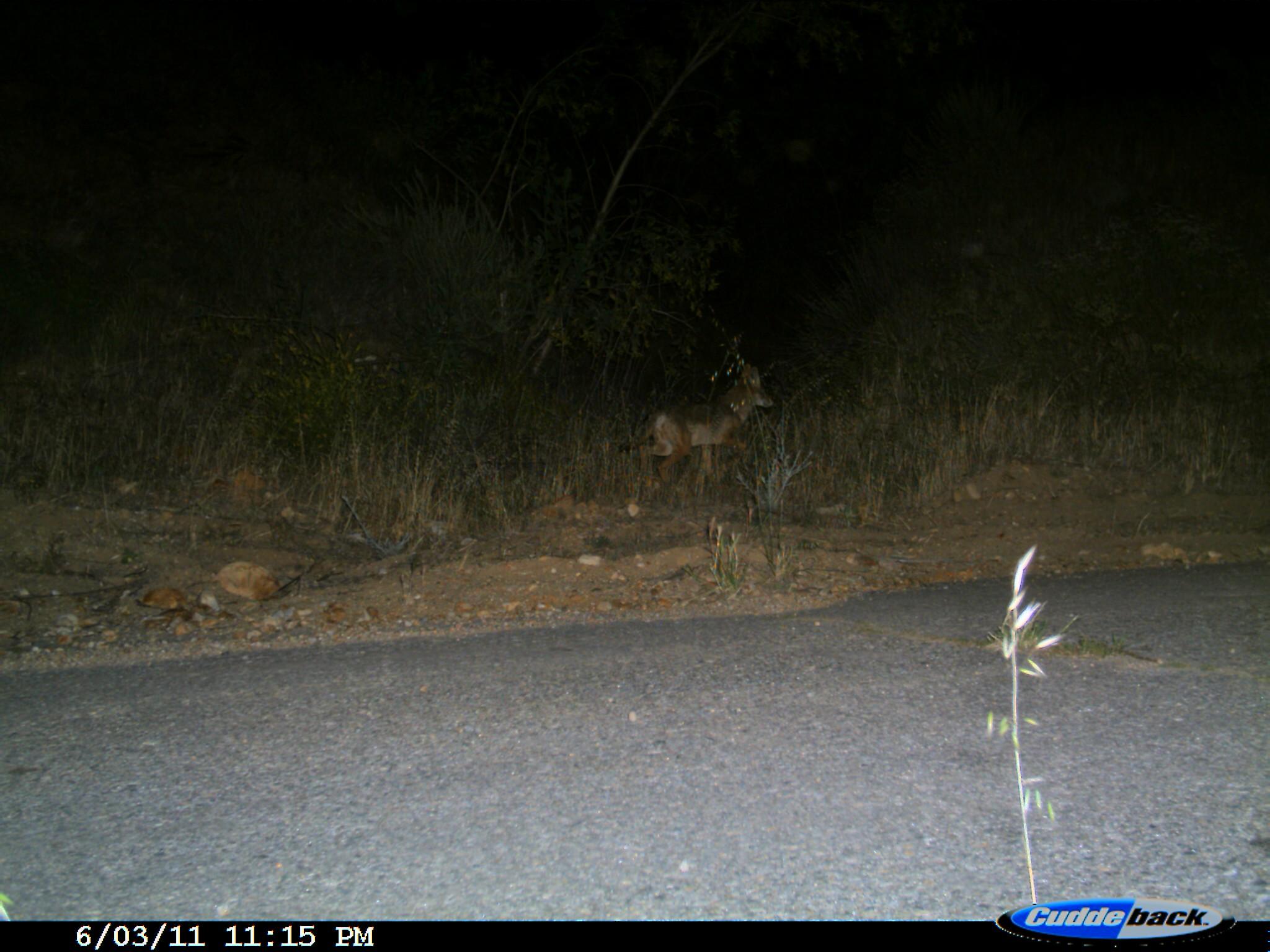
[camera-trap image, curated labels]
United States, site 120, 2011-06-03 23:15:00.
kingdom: Animalia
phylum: Chordata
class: Mammalia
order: Carnivora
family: Canidae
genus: Canis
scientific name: Canis latrans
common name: coyote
Coyote (Canis latrans).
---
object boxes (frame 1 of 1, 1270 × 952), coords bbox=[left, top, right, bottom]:
coyote: bbox=[614, 355, 795, 514]